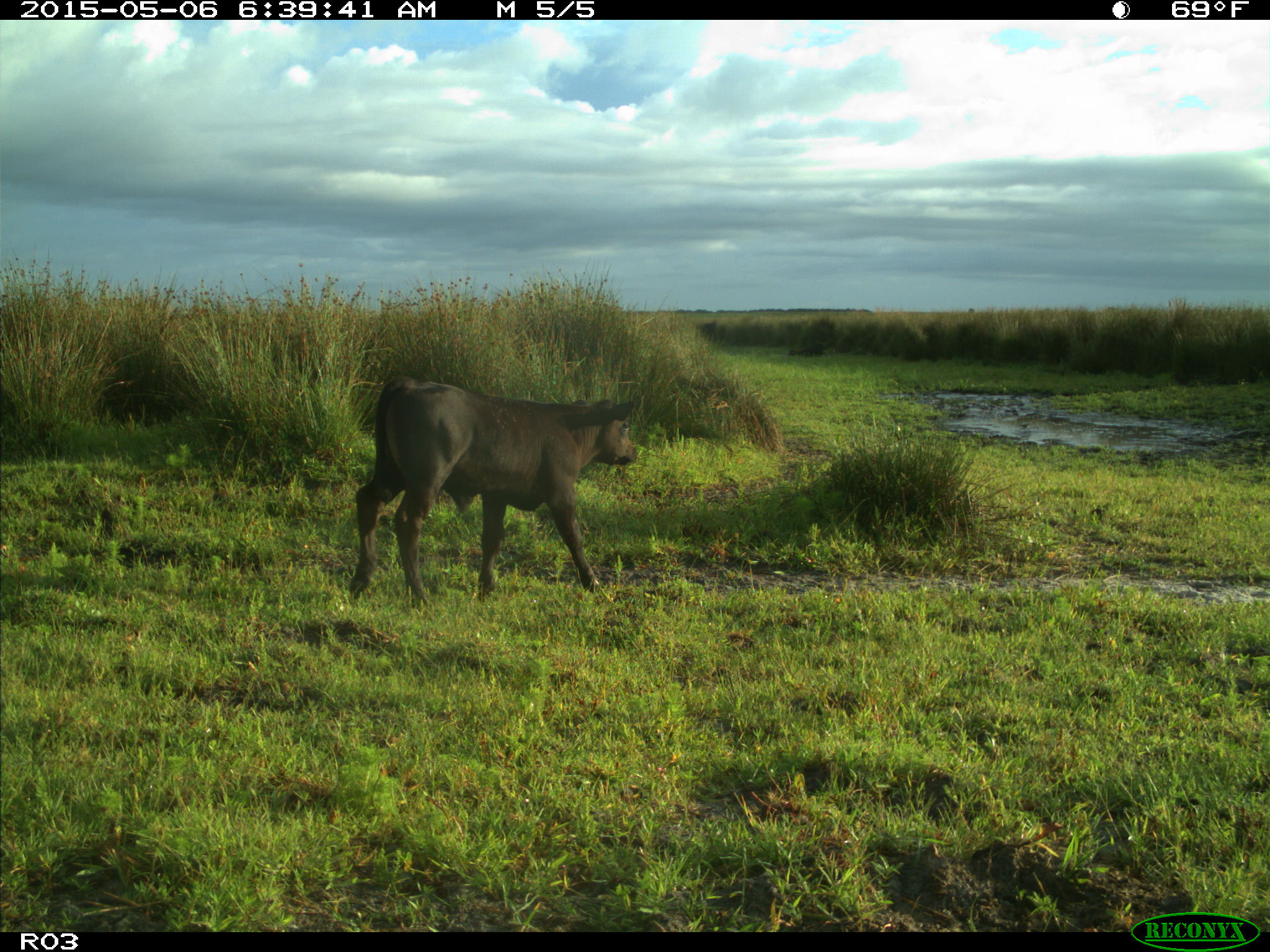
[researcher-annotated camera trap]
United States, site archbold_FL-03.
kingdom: Animalia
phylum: Chordata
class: Mammalia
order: Artiodactyla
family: Bovidae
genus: Bos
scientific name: Bos taurus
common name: domestic cow